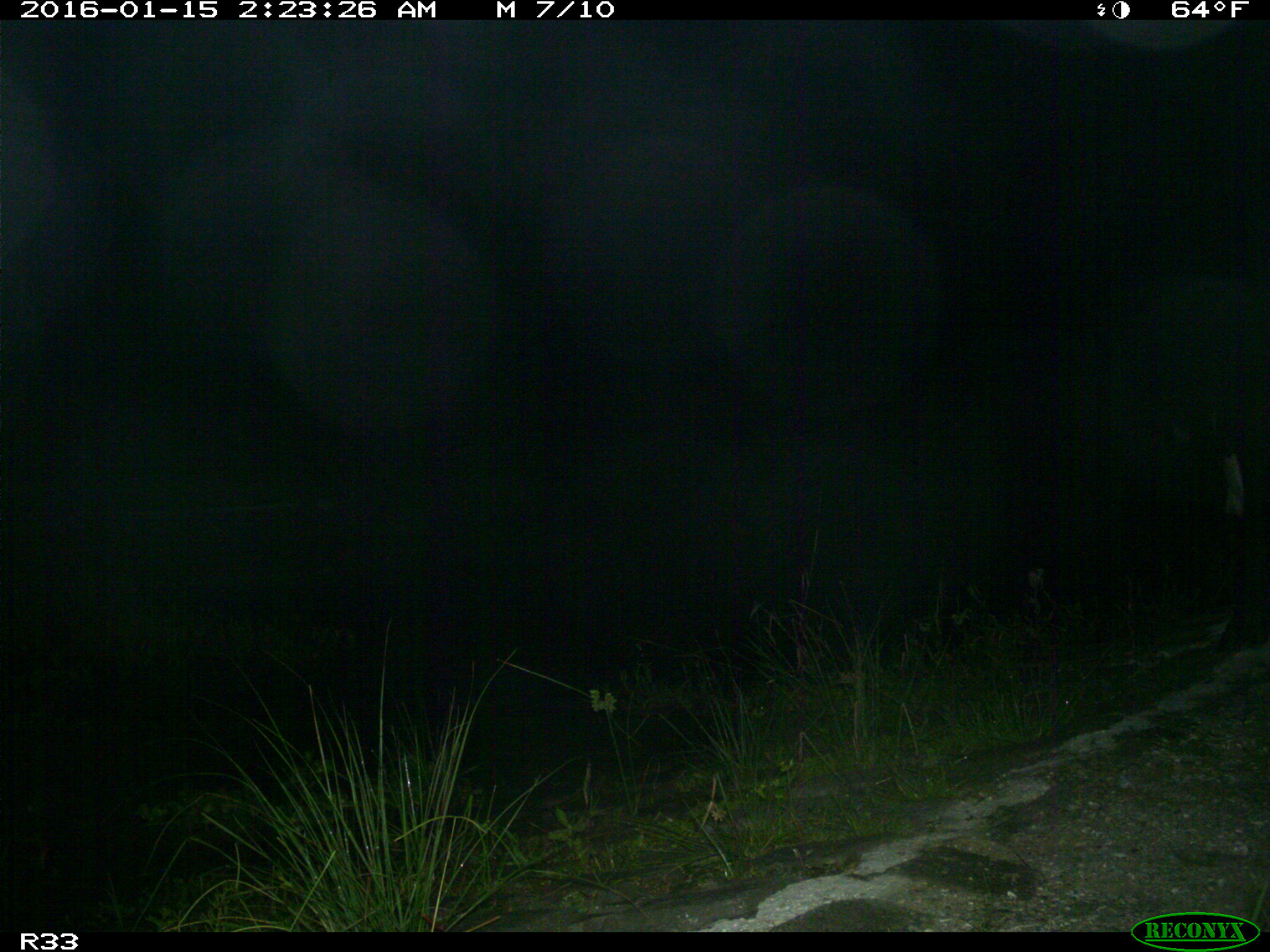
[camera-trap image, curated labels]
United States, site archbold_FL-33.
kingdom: Animalia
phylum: Chordata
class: Mammalia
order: Artiodactyla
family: Bovidae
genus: Bos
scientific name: Bos taurus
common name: domestic cow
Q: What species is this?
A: Bos taurus (domestic cow).